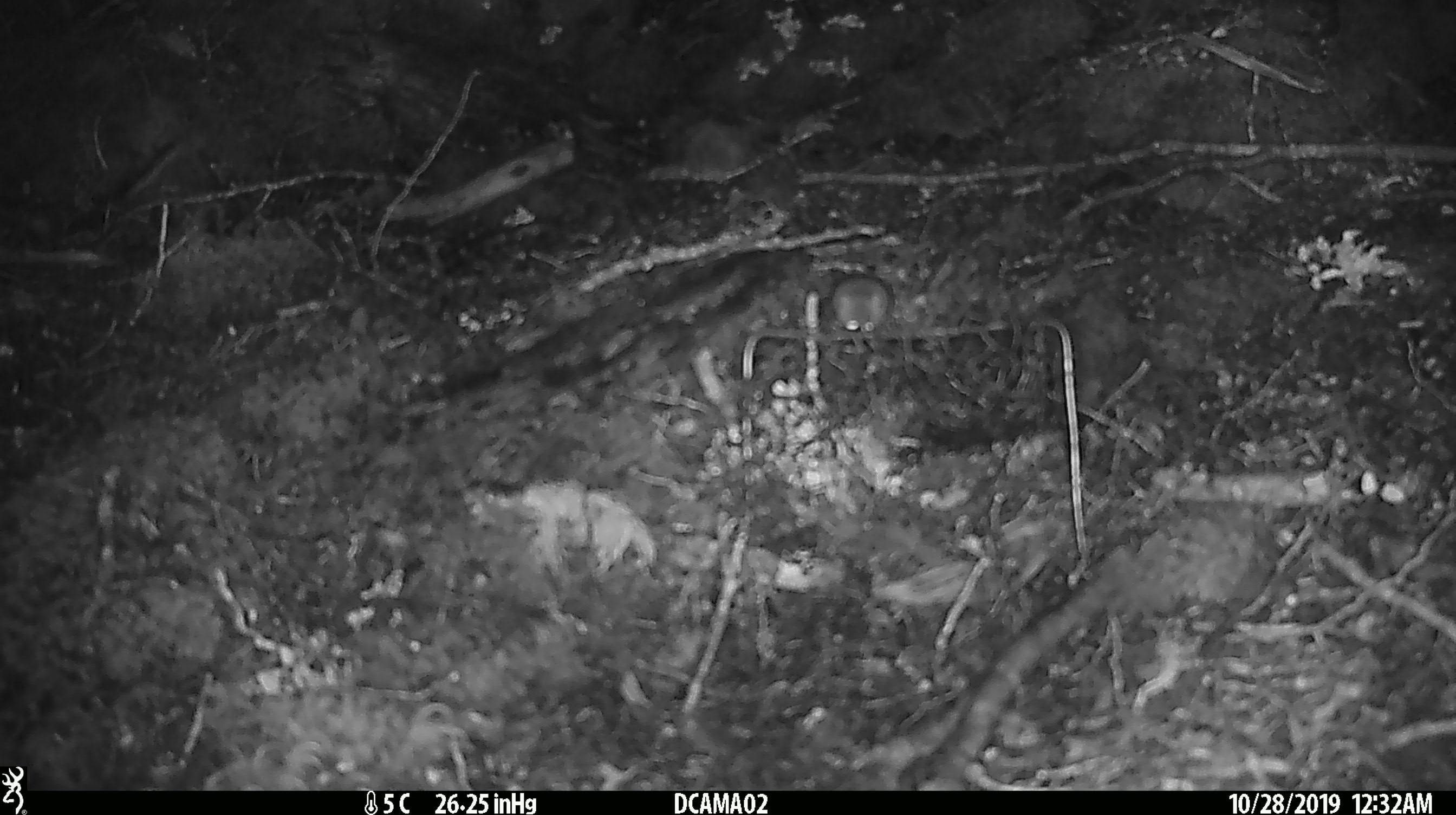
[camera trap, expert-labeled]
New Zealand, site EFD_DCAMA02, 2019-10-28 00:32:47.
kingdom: Animalia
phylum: Chordata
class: Mammalia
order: Rodentia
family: Muridae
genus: Mus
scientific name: Mus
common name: mouse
Mouse (Mus).